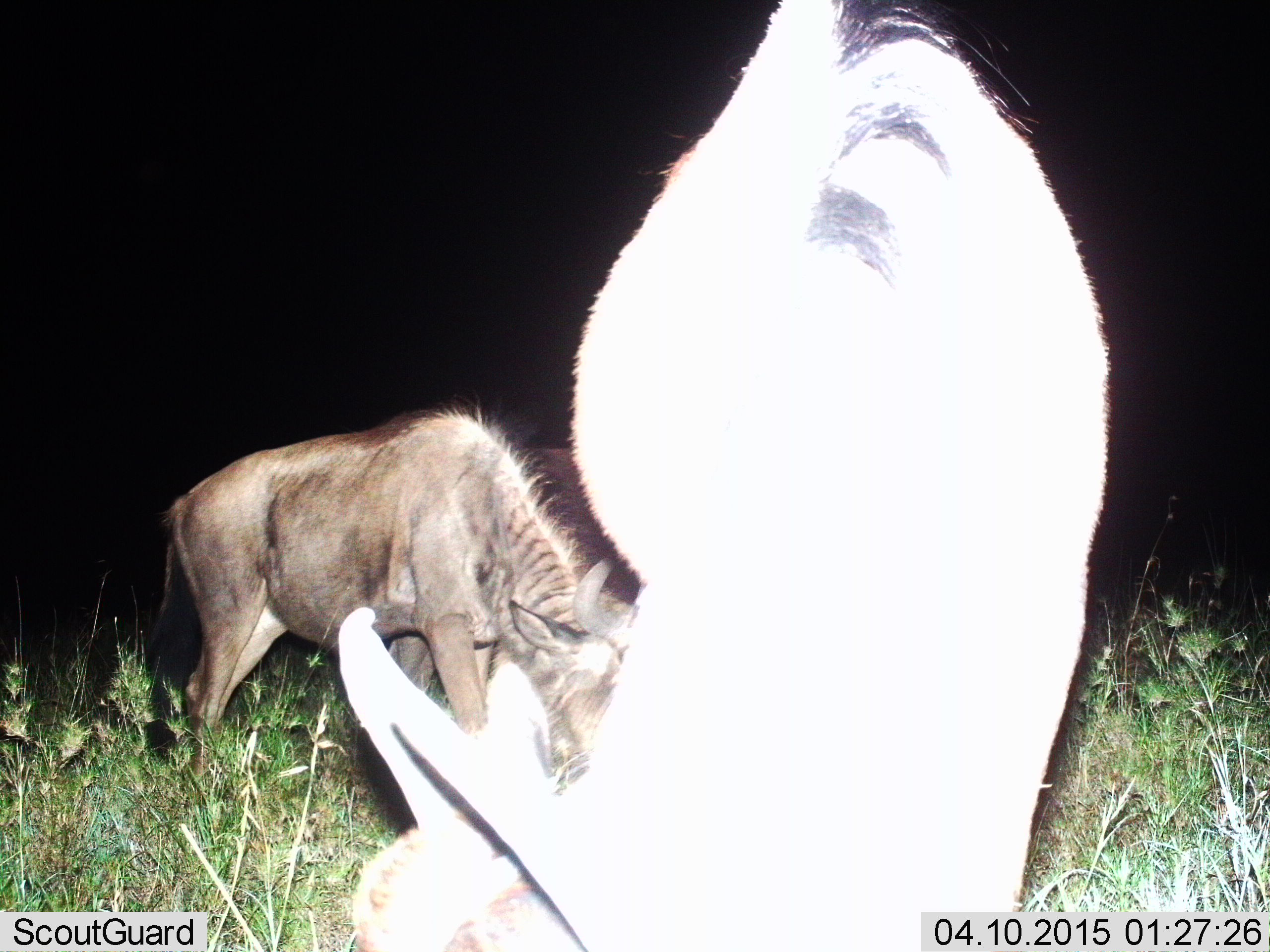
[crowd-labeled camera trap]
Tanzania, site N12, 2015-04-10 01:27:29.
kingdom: Animalia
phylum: Chordata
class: Mammalia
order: Artiodactyla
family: Bovidae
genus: Connochaetes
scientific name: Connochaetes taurinus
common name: blue wildebeest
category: wildebeest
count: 2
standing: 50%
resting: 0%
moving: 0%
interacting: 0%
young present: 20%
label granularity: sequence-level